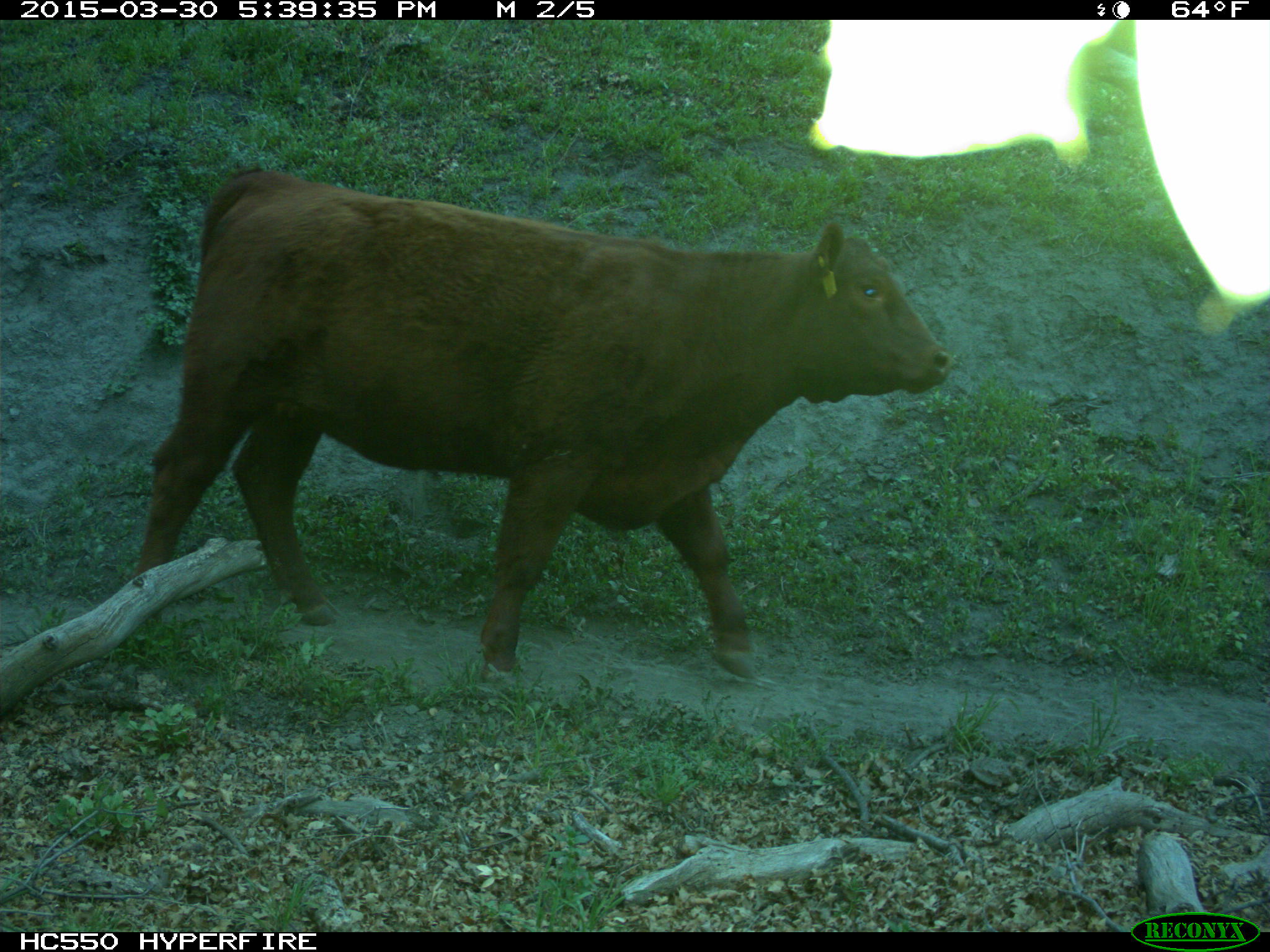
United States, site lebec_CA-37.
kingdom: Animalia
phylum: Chordata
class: Mammalia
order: Artiodactyla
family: Bovidae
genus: Bos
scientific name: Bos taurus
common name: domestic cow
Bos taurus (domestic cow).